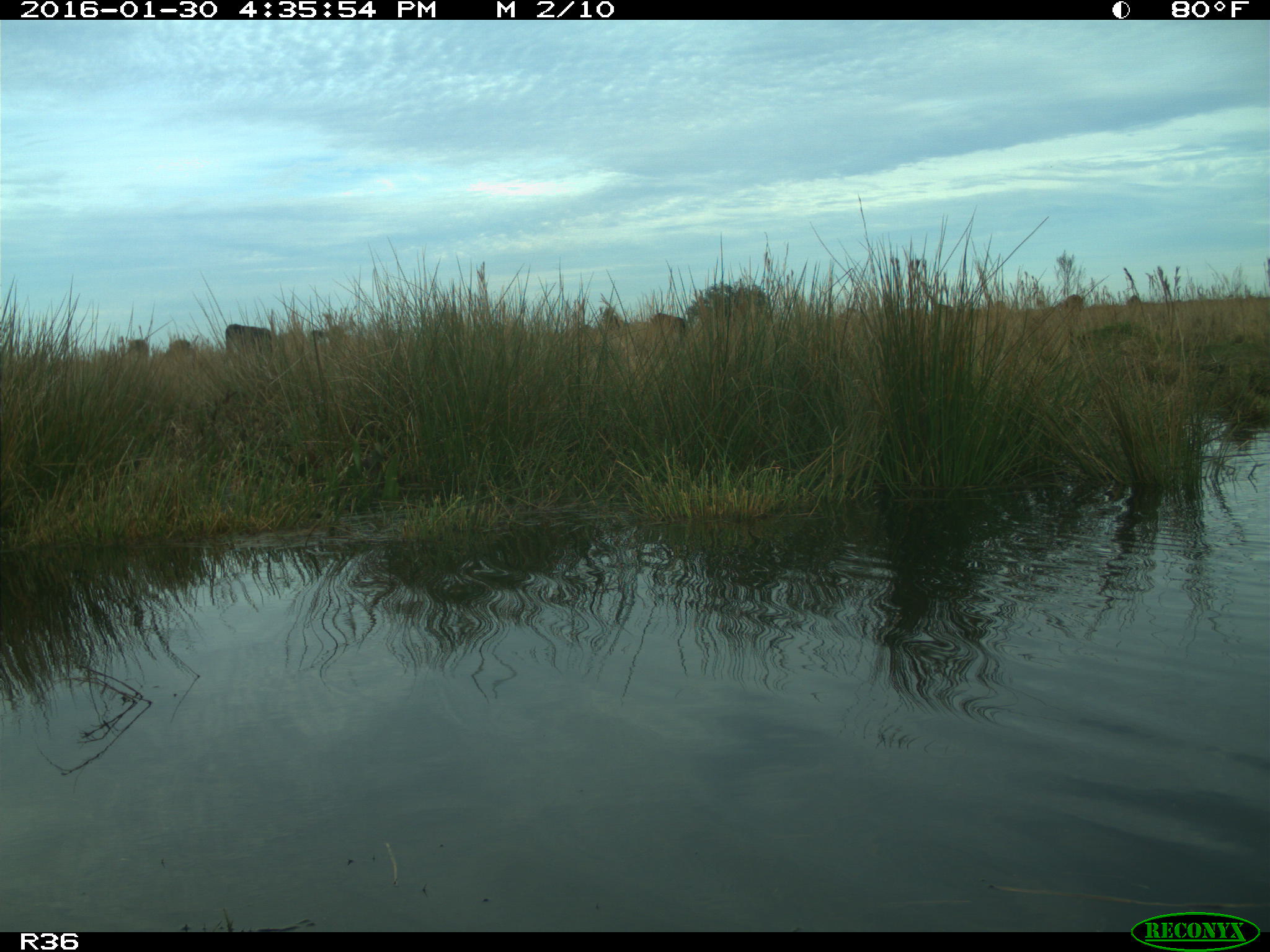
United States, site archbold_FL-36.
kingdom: Animalia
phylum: Chordata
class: Mammalia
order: Artiodactyla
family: Bovidae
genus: Bos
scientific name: Bos taurus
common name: domestic cow